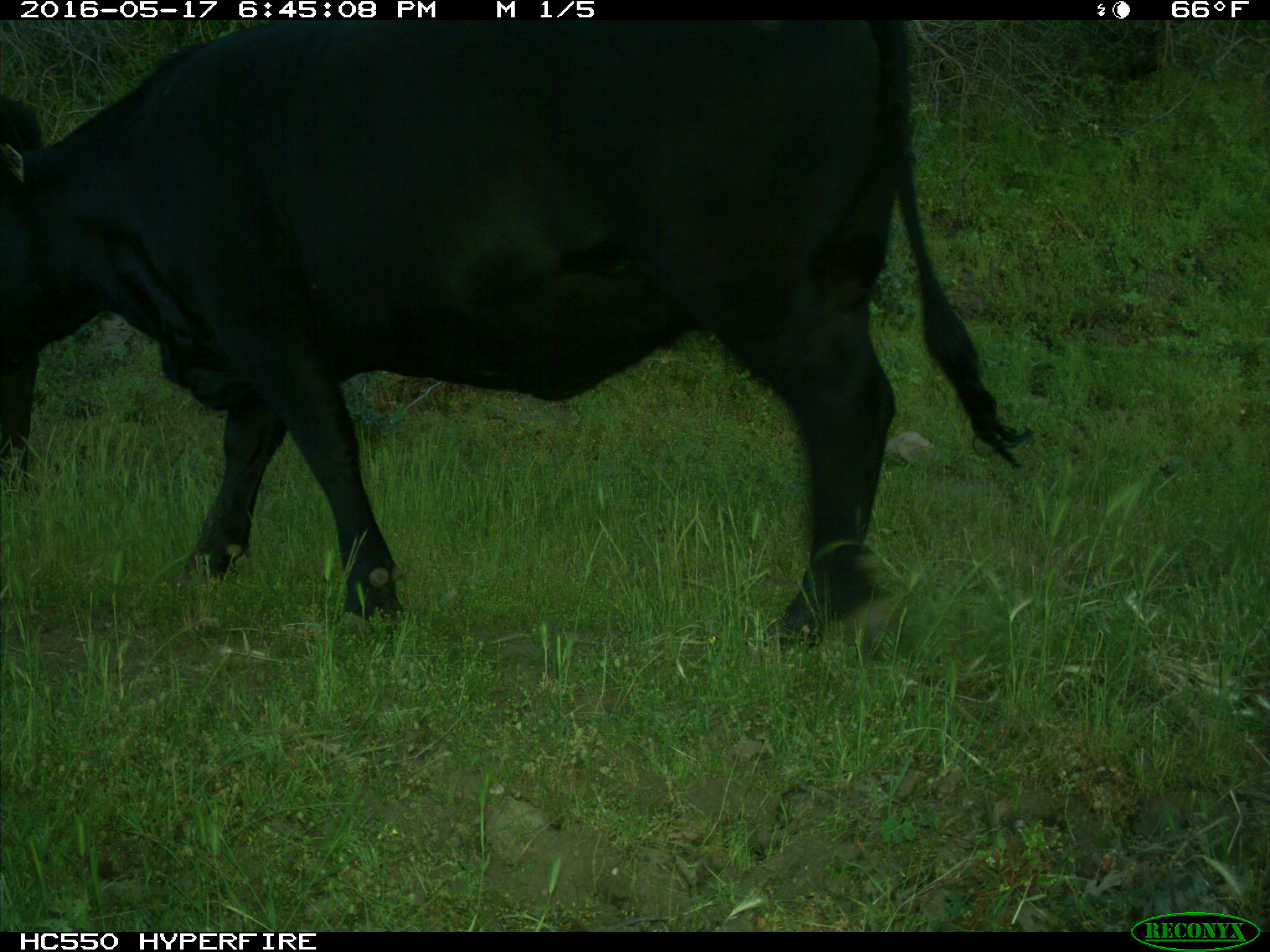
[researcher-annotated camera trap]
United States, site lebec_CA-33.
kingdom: Animalia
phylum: Chordata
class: Mammalia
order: Artiodactyla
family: Bovidae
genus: Bos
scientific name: Bos taurus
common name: domestic cow